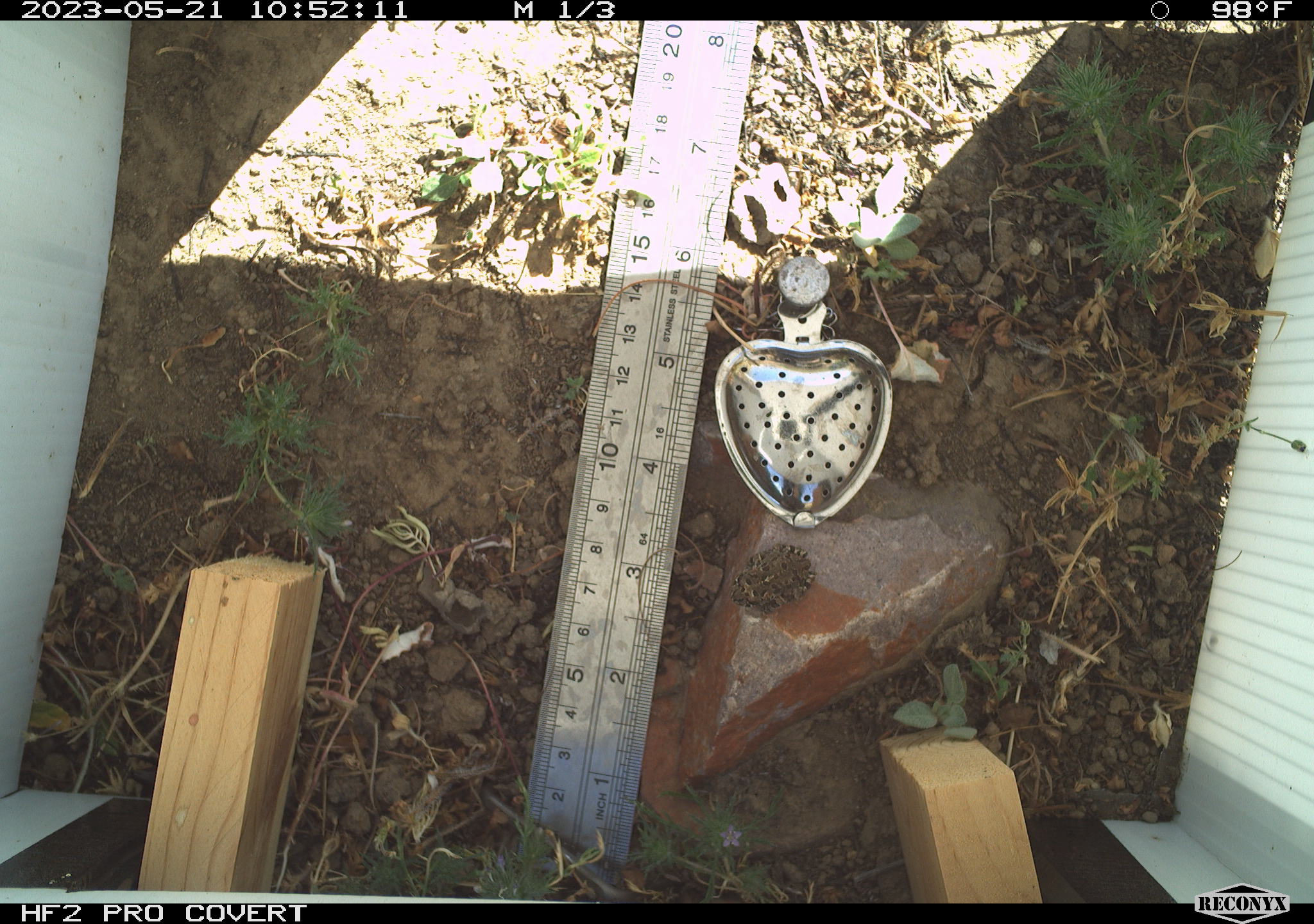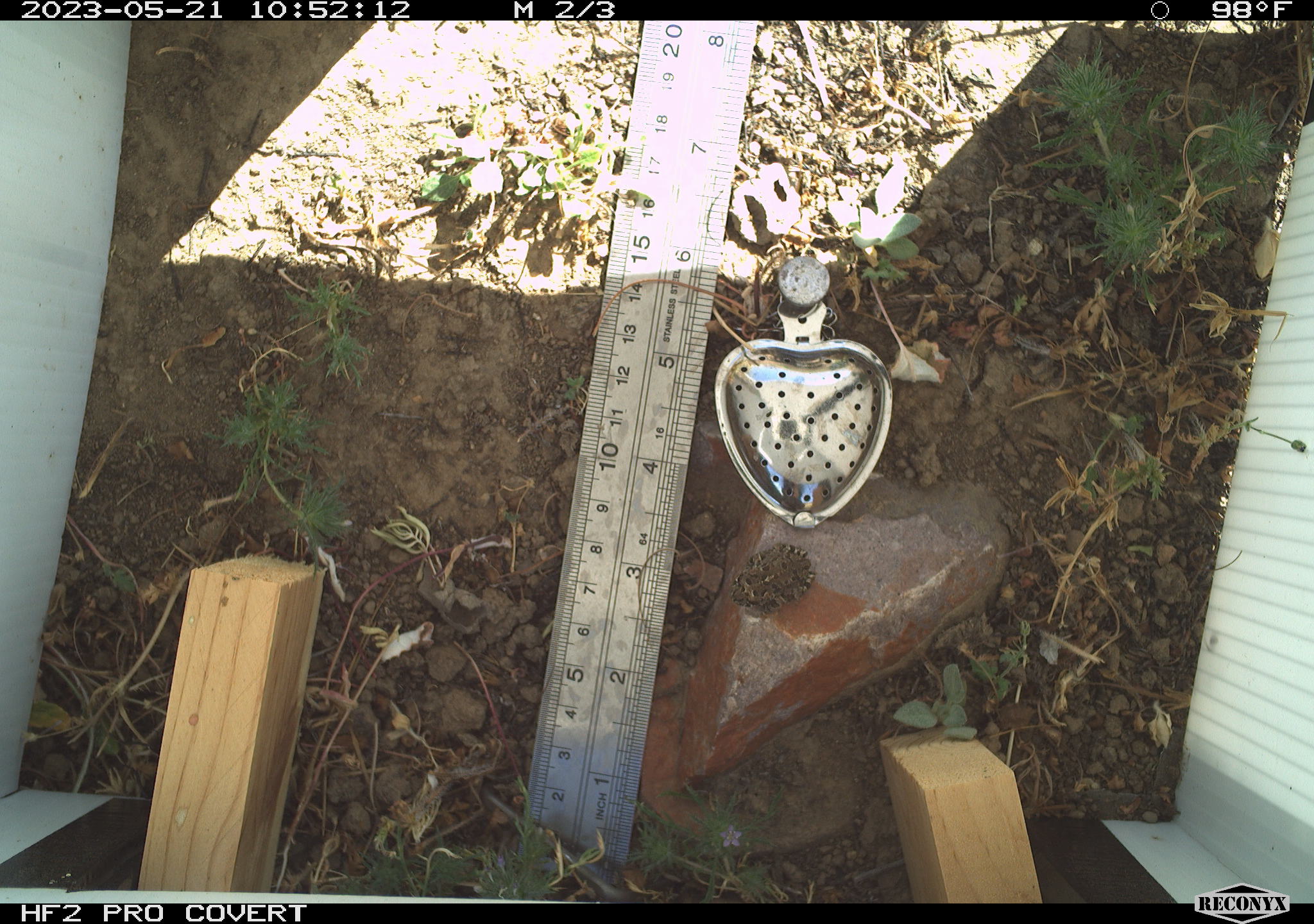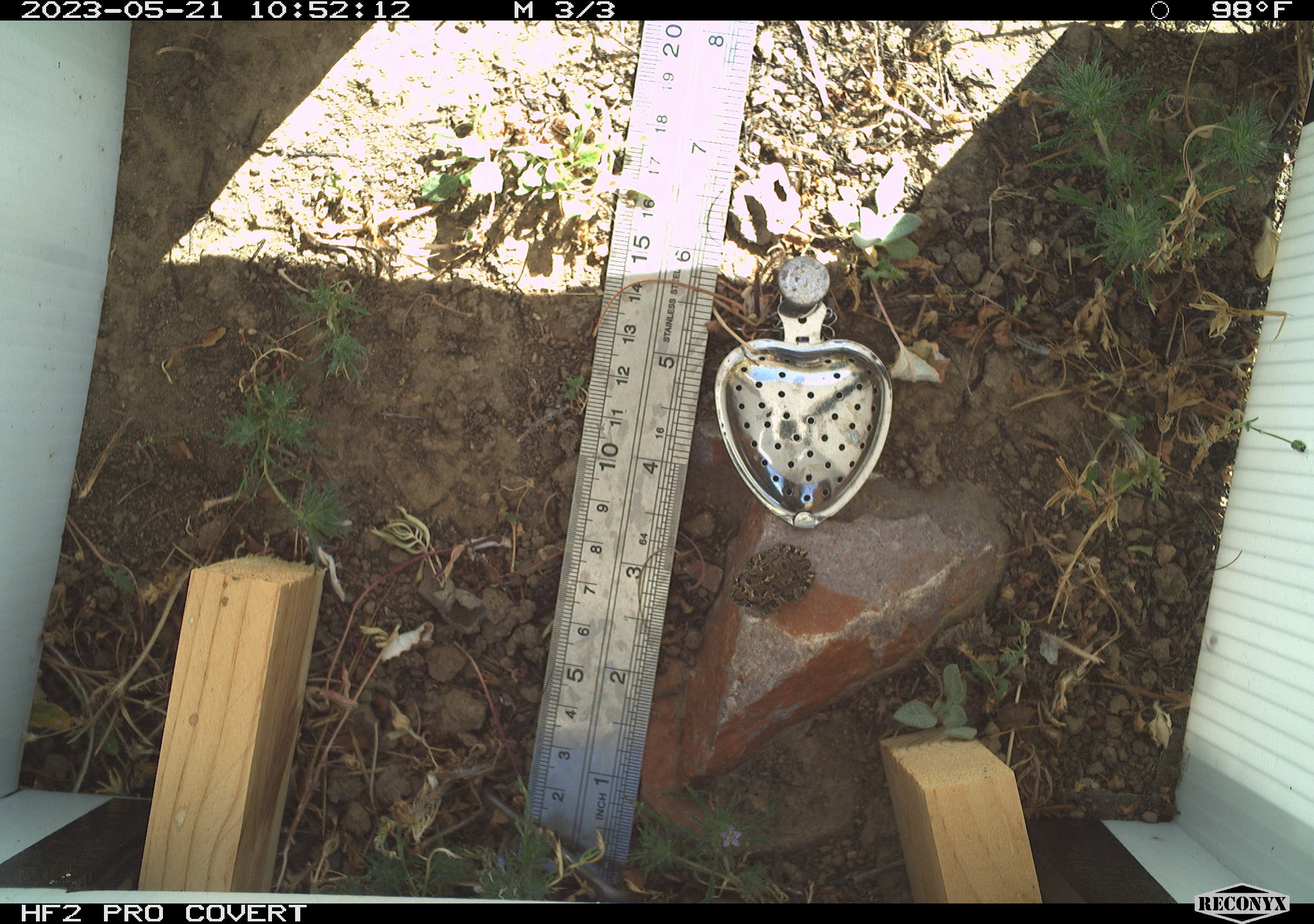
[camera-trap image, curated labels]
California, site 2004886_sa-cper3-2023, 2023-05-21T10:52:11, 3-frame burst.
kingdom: Animalia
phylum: Chordata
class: Amphibia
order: Anura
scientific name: Anura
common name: frogs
Frogs (Anura).